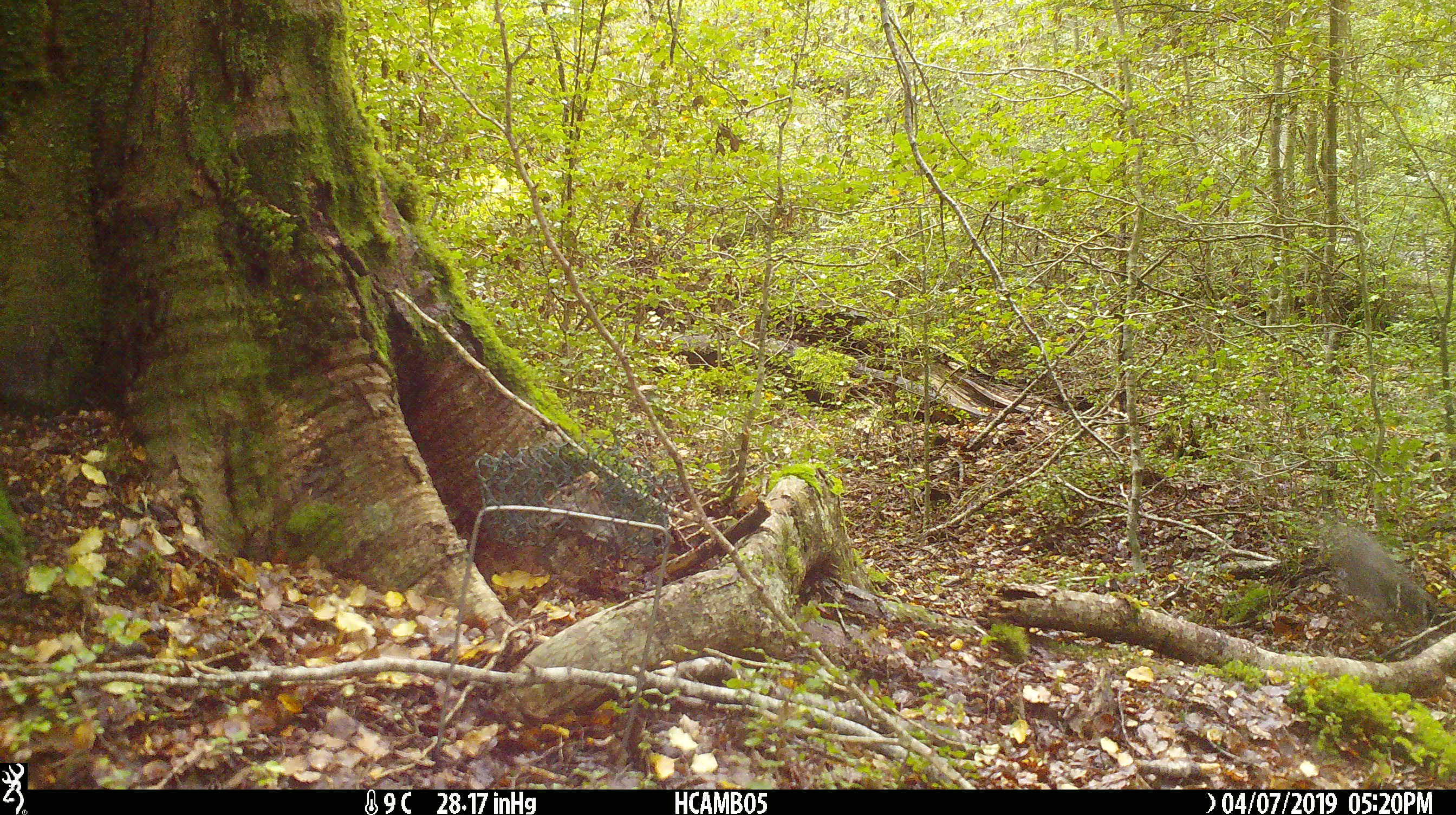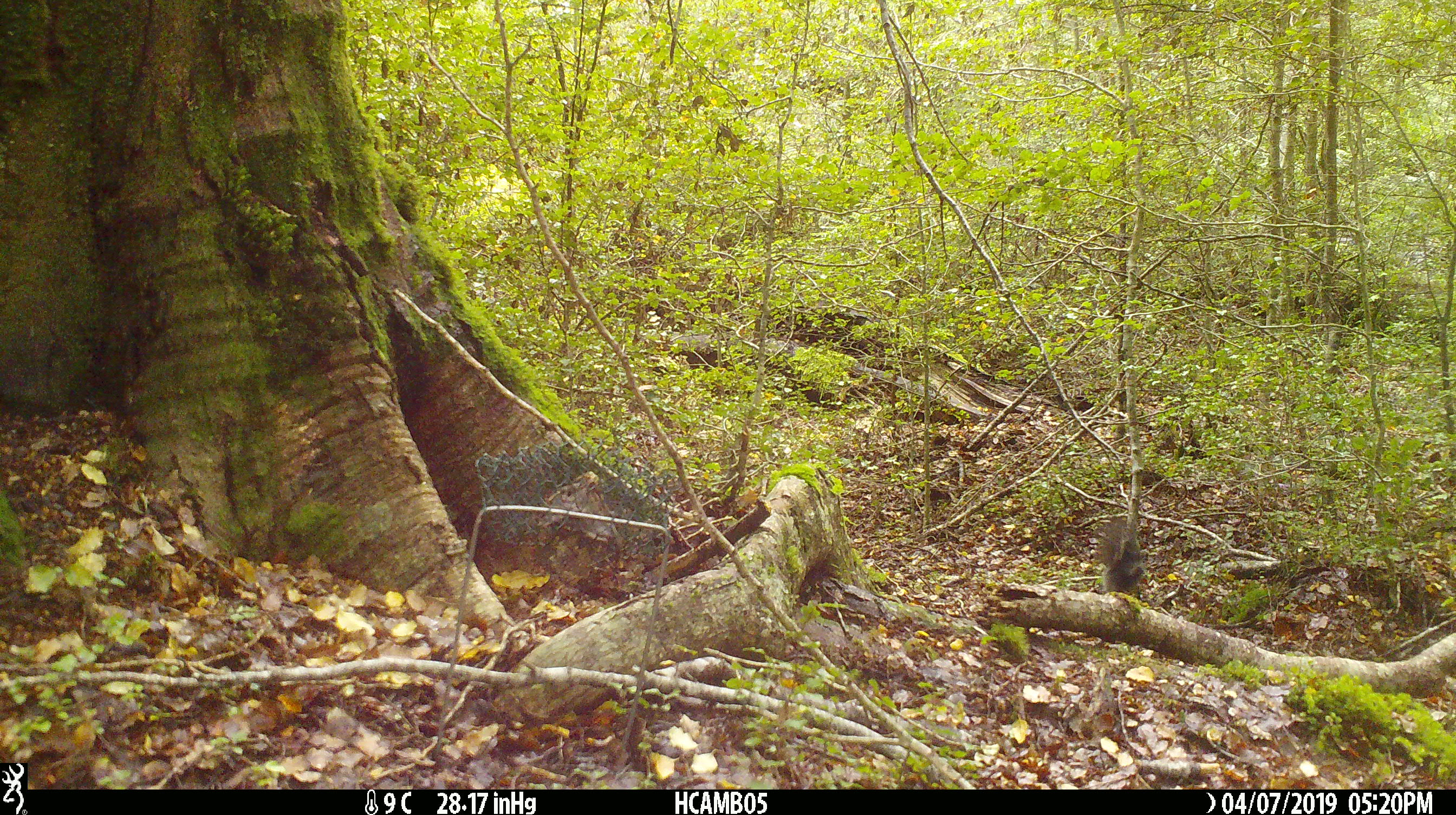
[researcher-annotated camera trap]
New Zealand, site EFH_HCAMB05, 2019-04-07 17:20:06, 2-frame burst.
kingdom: Animalia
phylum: Chordata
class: Aves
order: Passeriformes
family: Petroicidae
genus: Petroica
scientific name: Petroica australis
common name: new zealand robin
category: robin